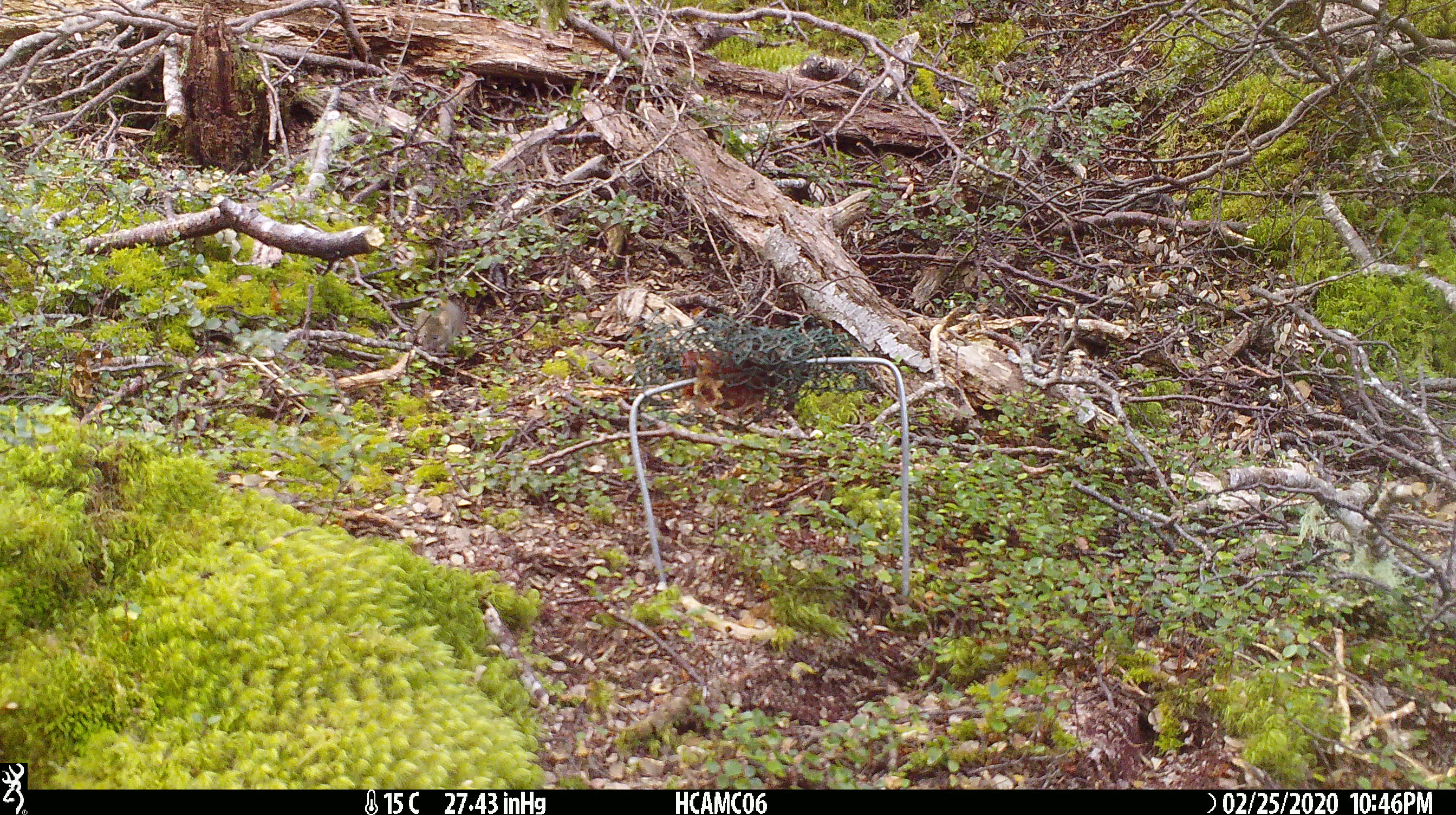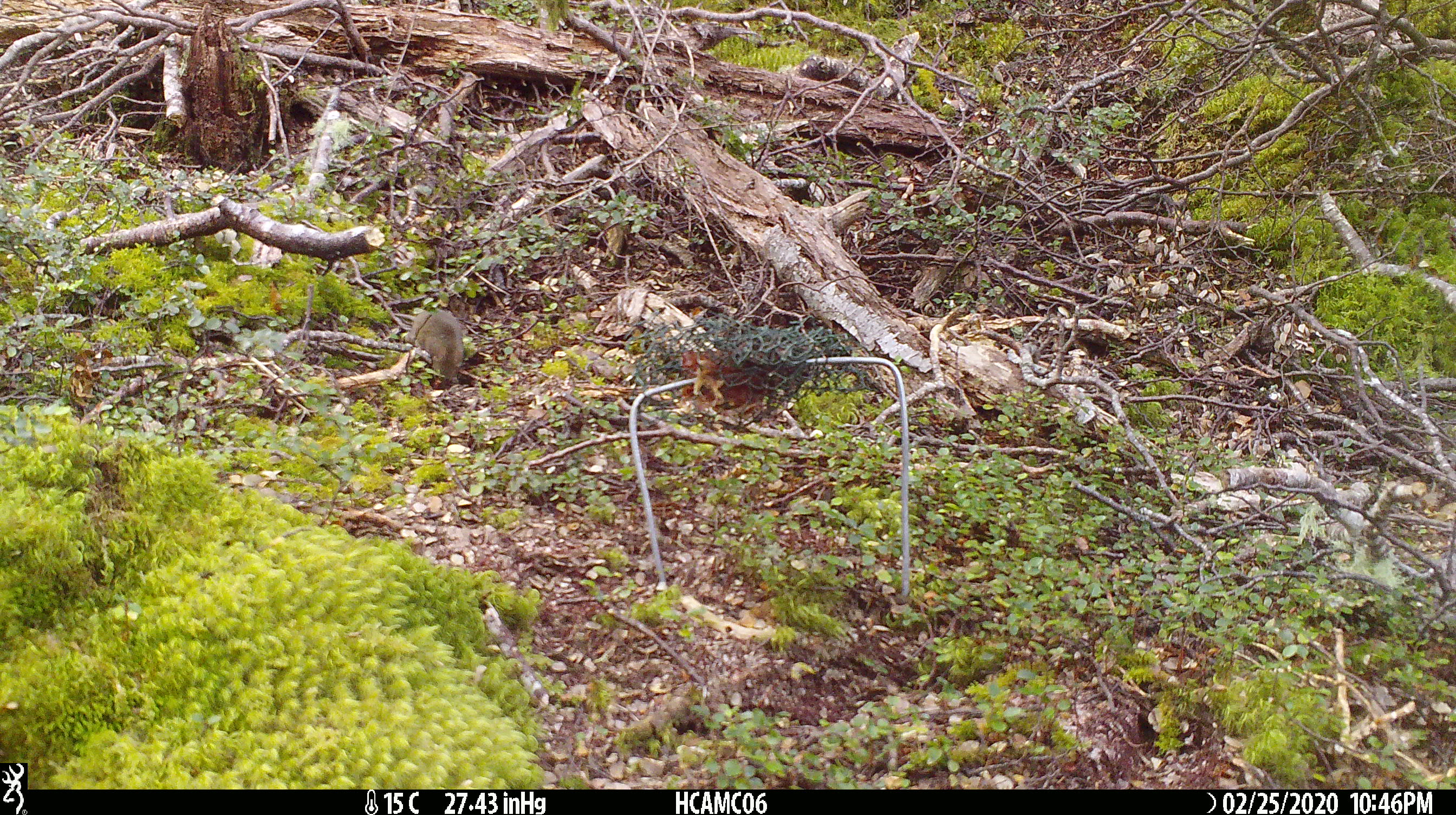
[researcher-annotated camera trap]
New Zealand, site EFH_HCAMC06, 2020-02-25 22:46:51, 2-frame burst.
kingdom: Animalia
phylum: Chordata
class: Mammalia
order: Rodentia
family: Muridae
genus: Mus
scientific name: Mus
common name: mouse